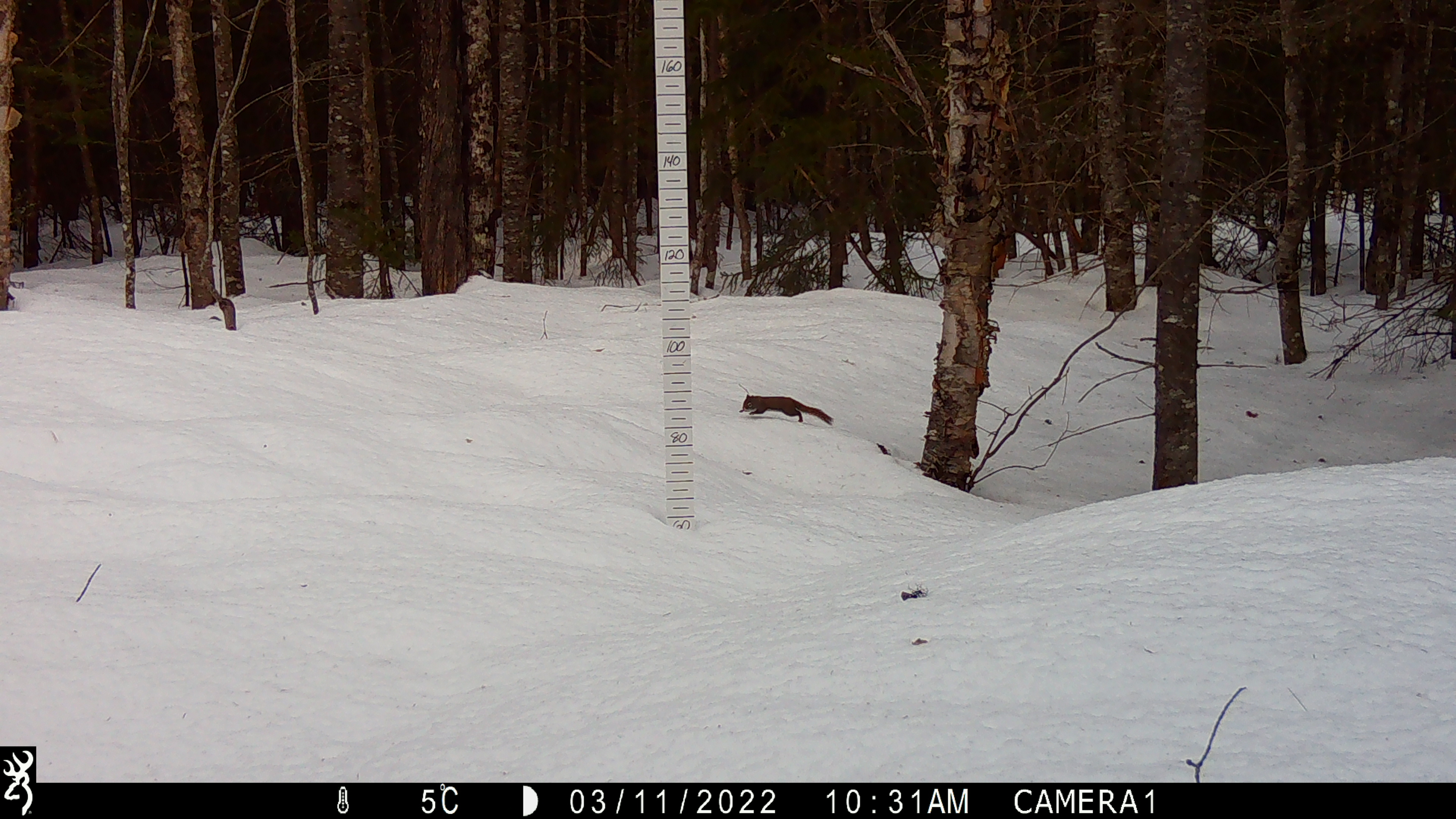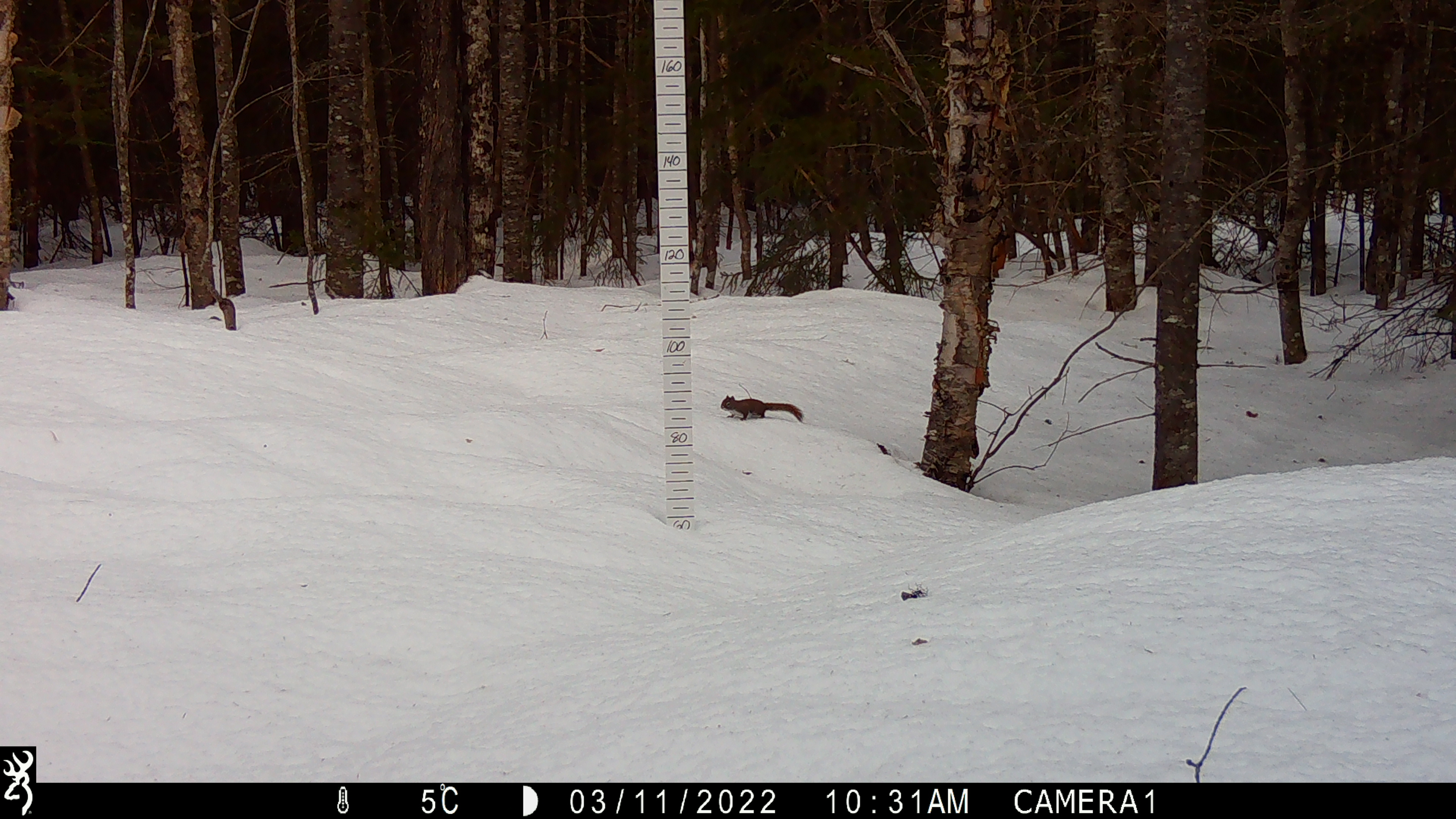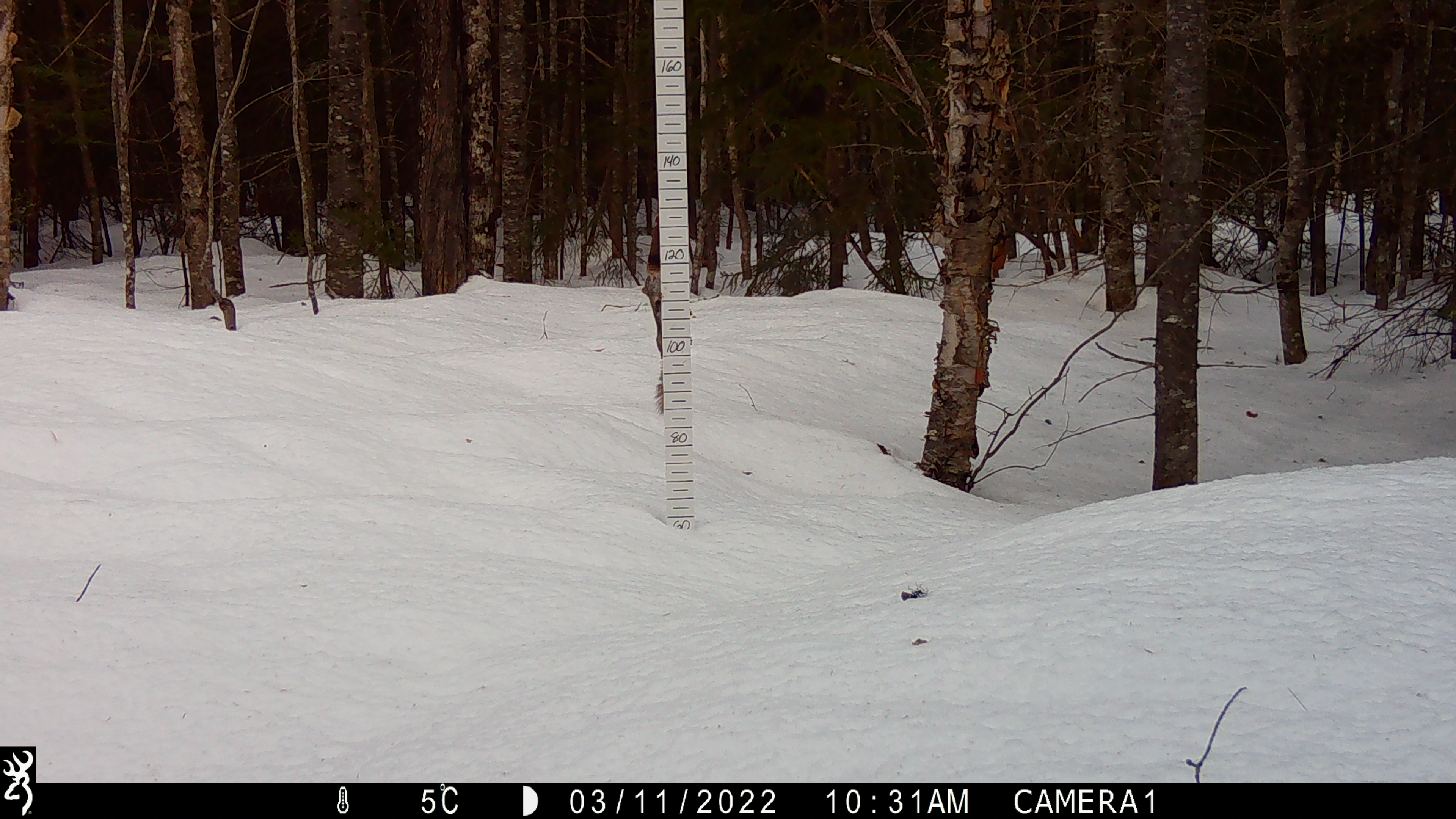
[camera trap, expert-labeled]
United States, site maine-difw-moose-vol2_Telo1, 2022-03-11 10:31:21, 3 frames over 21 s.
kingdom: Animalia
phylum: Chordata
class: Mammalia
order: Rodentia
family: Sciuridae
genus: Tamiasciurus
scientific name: Tamiasciurus hudsonicus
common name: red squirrel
Red squirrel (Tamiasciurus hudsonicus).